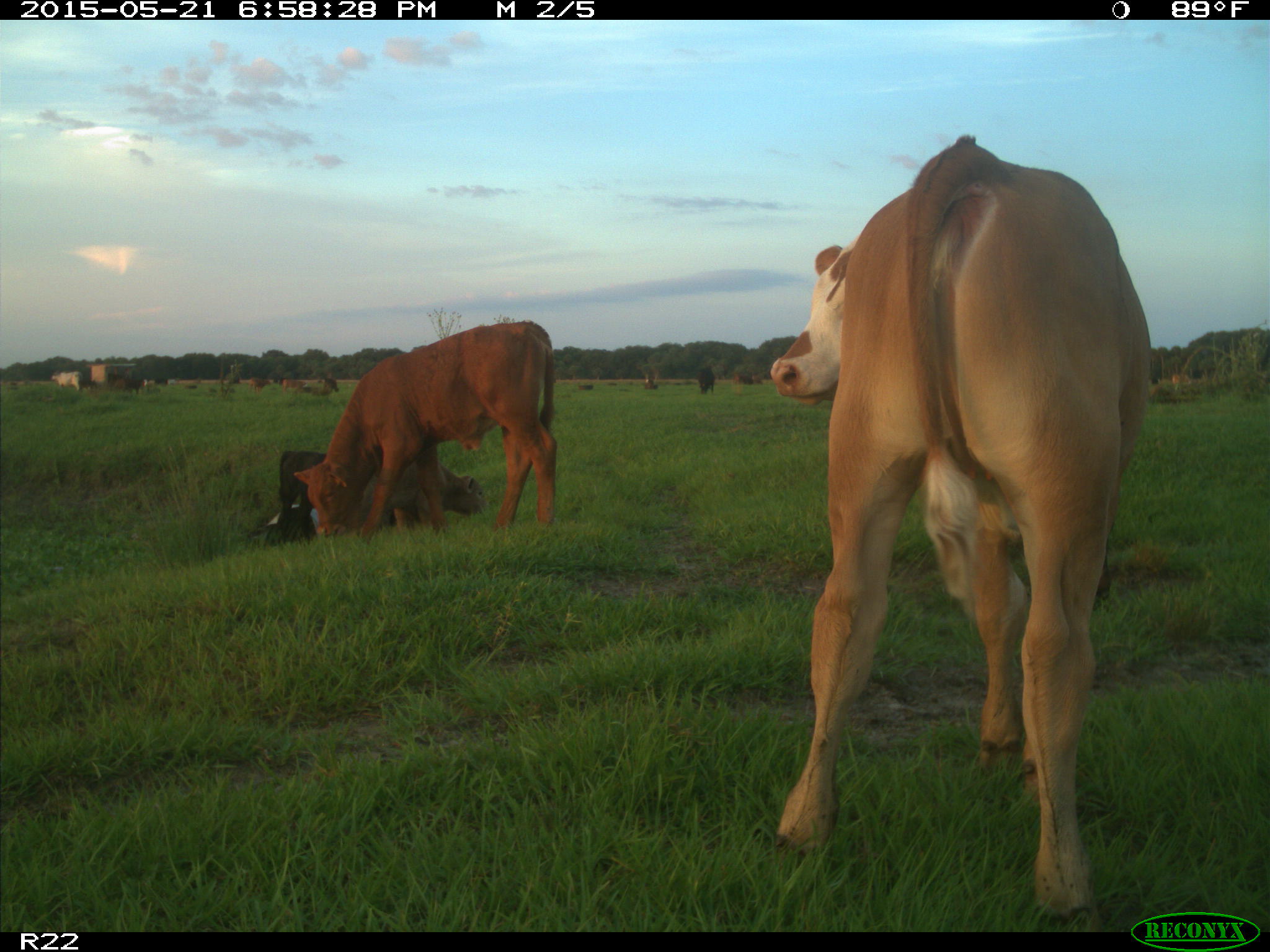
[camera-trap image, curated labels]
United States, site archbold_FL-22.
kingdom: Animalia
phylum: Chordata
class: Mammalia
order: Artiodactyla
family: Bovidae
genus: Bos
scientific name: Bos taurus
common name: domestic cow